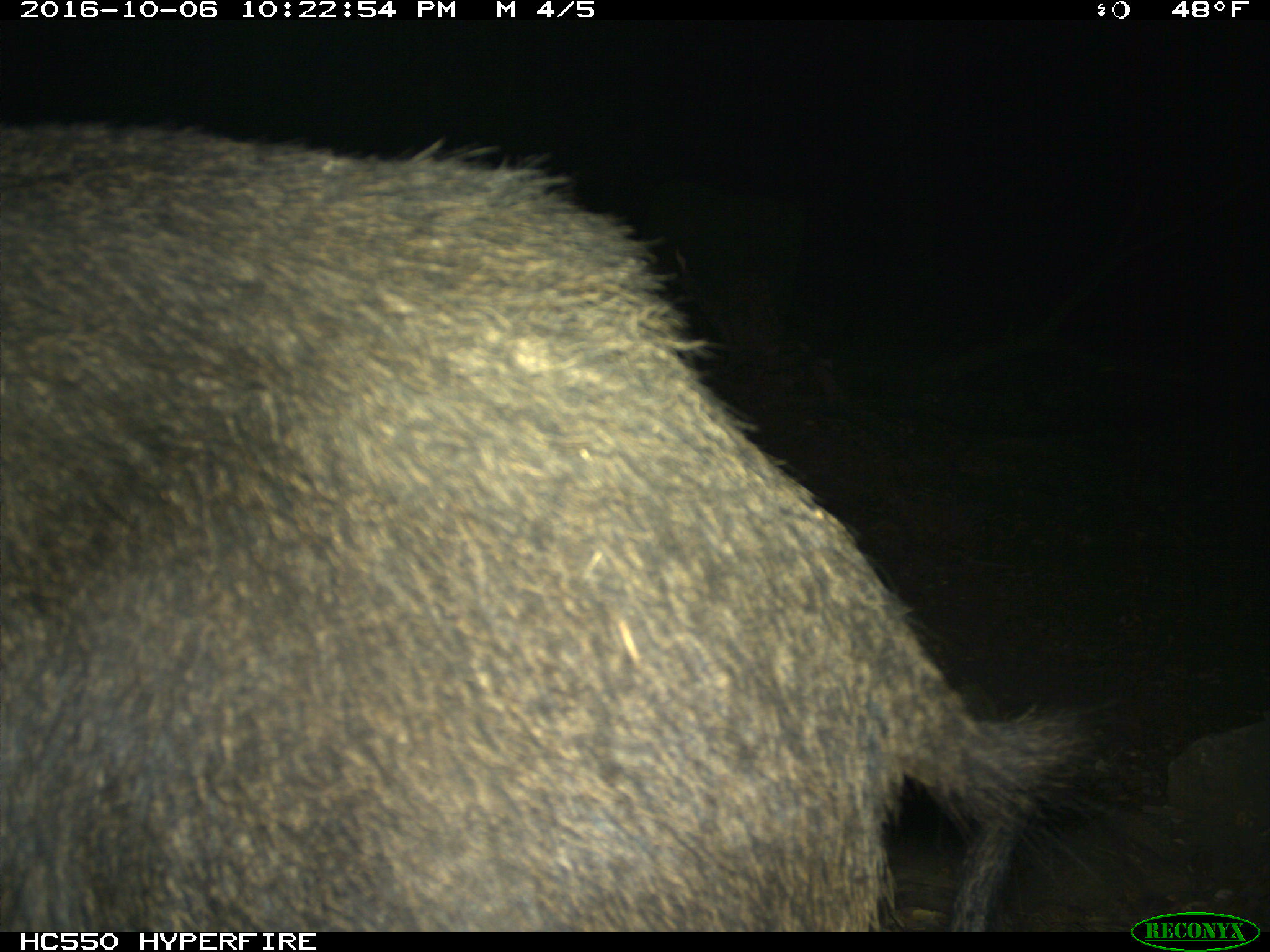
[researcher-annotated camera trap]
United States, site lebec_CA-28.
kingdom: Animalia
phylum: Chordata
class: Mammalia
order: Artiodactyla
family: Suidae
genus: Sus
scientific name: Sus scrofa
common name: wild boar